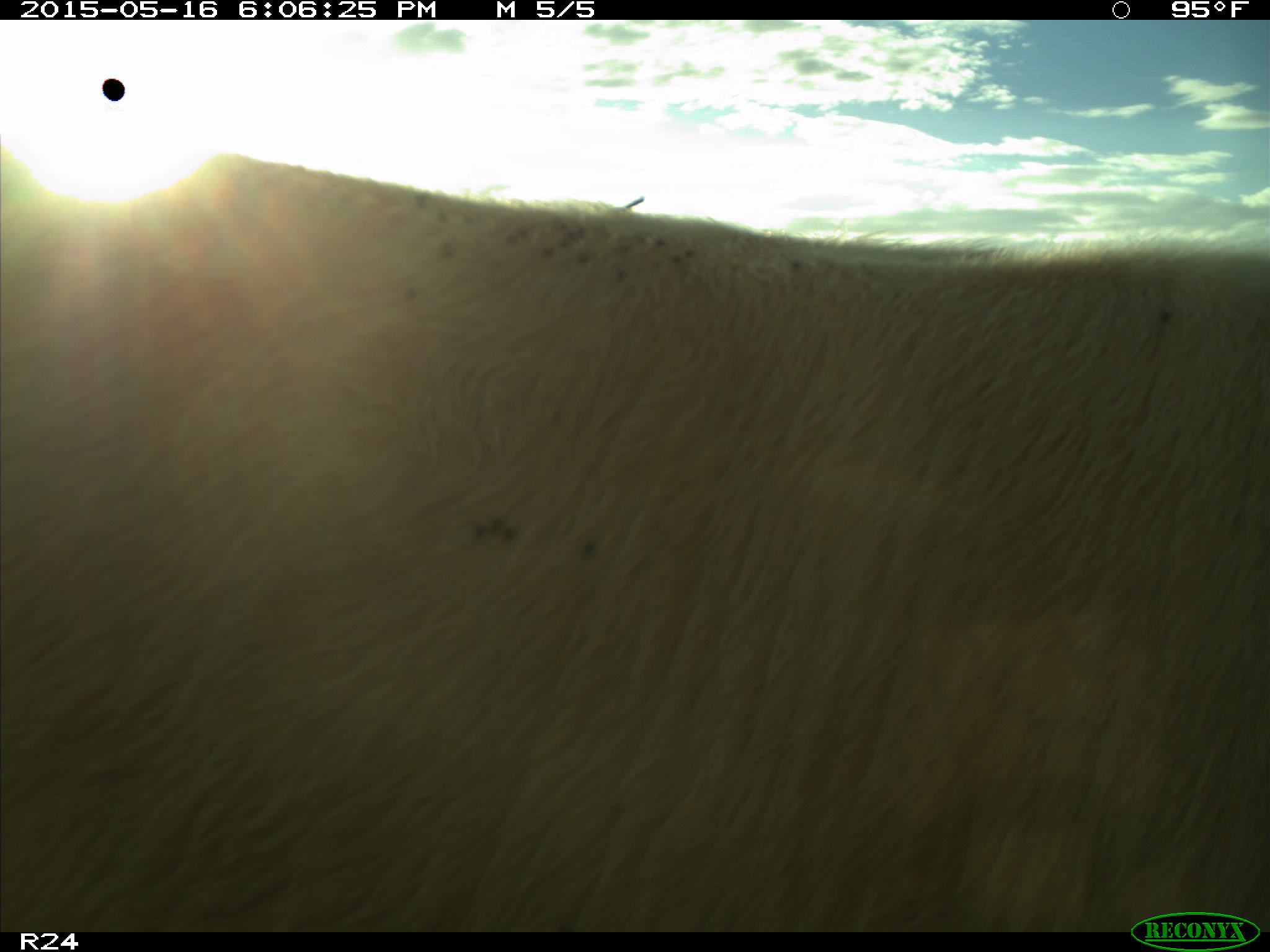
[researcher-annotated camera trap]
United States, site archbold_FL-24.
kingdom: Animalia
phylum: Chordata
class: Mammalia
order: Artiodactyla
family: Bovidae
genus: Bos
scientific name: Bos taurus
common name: domestic cow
Bos taurus (domestic cow).